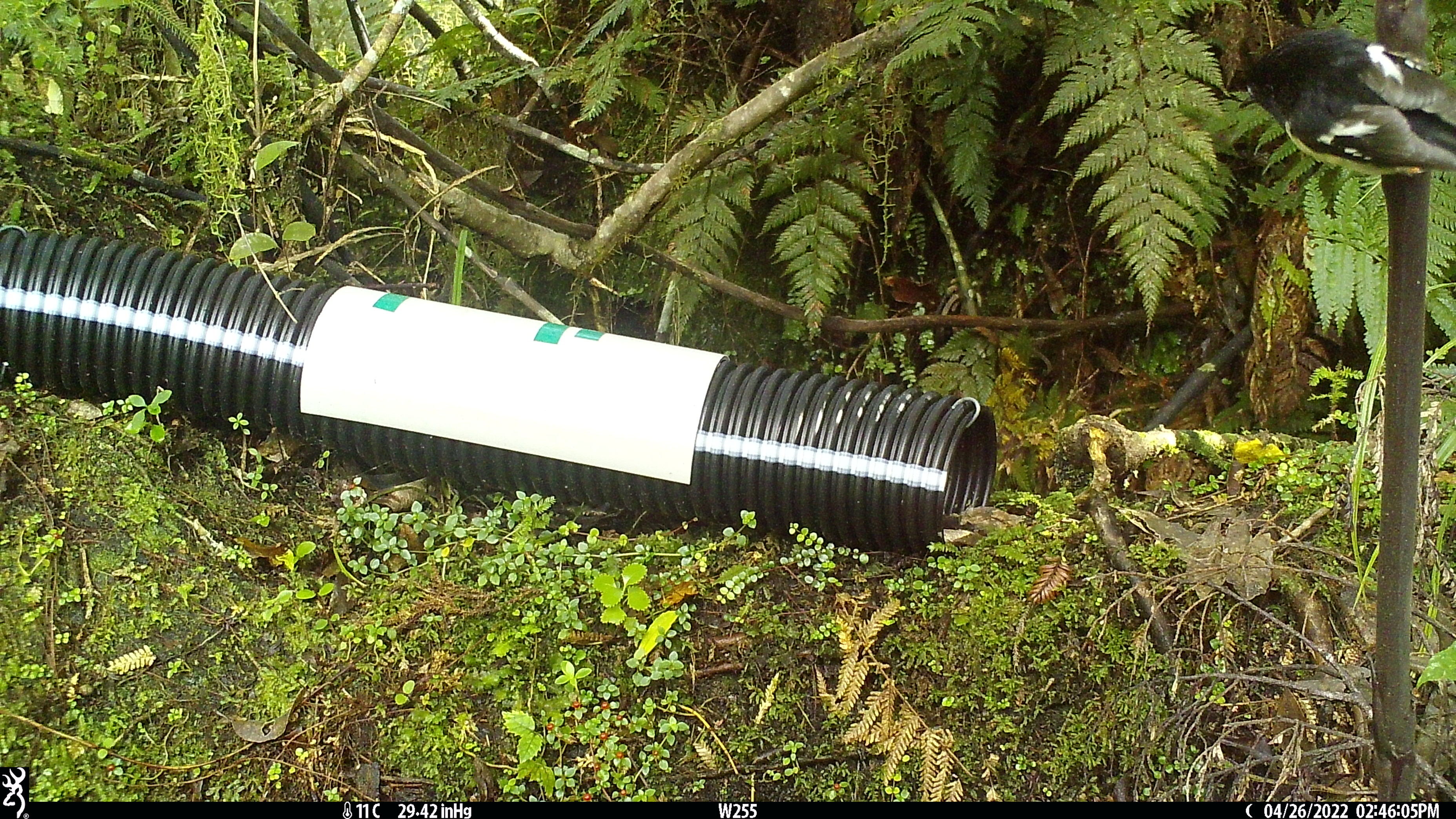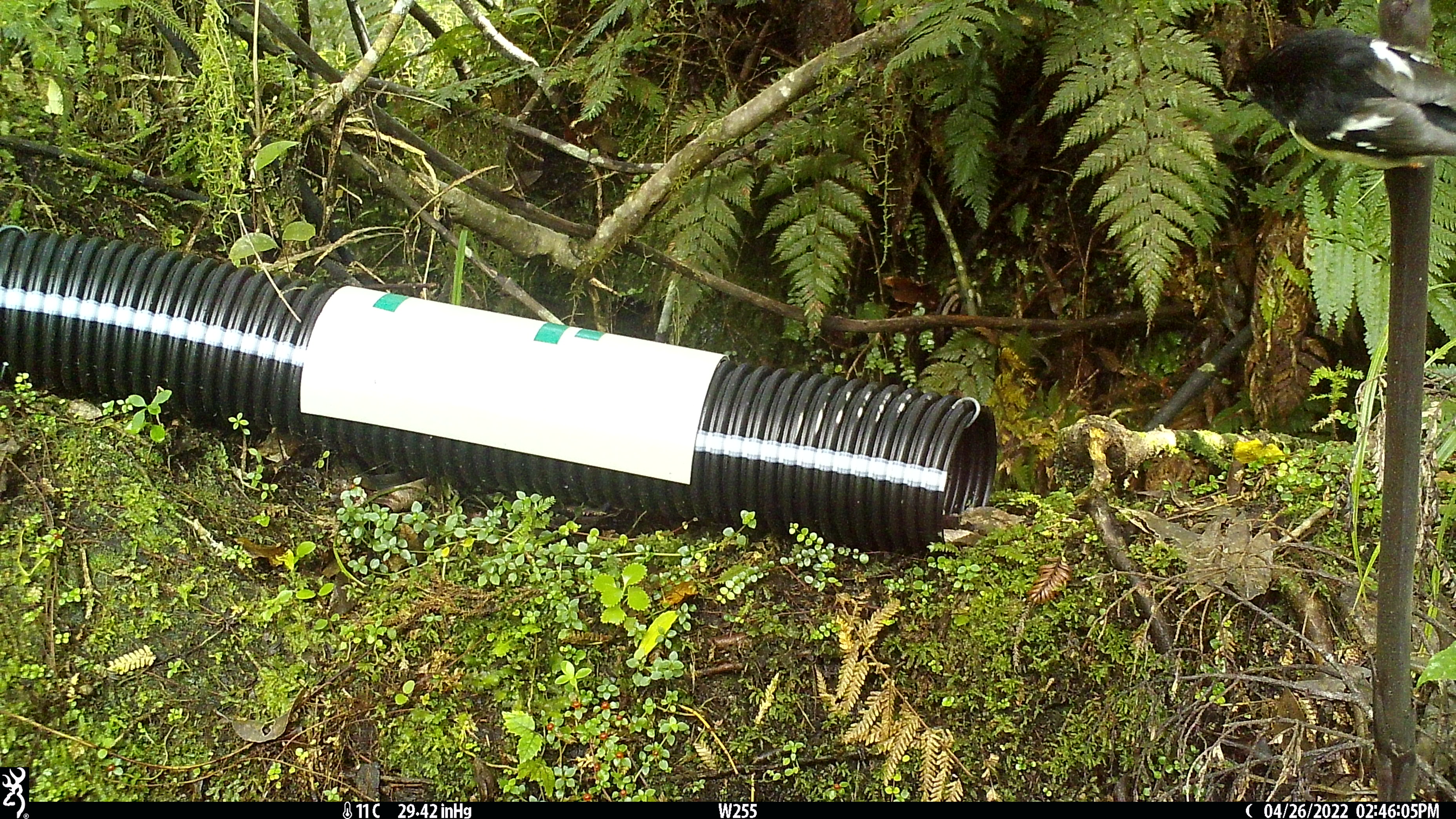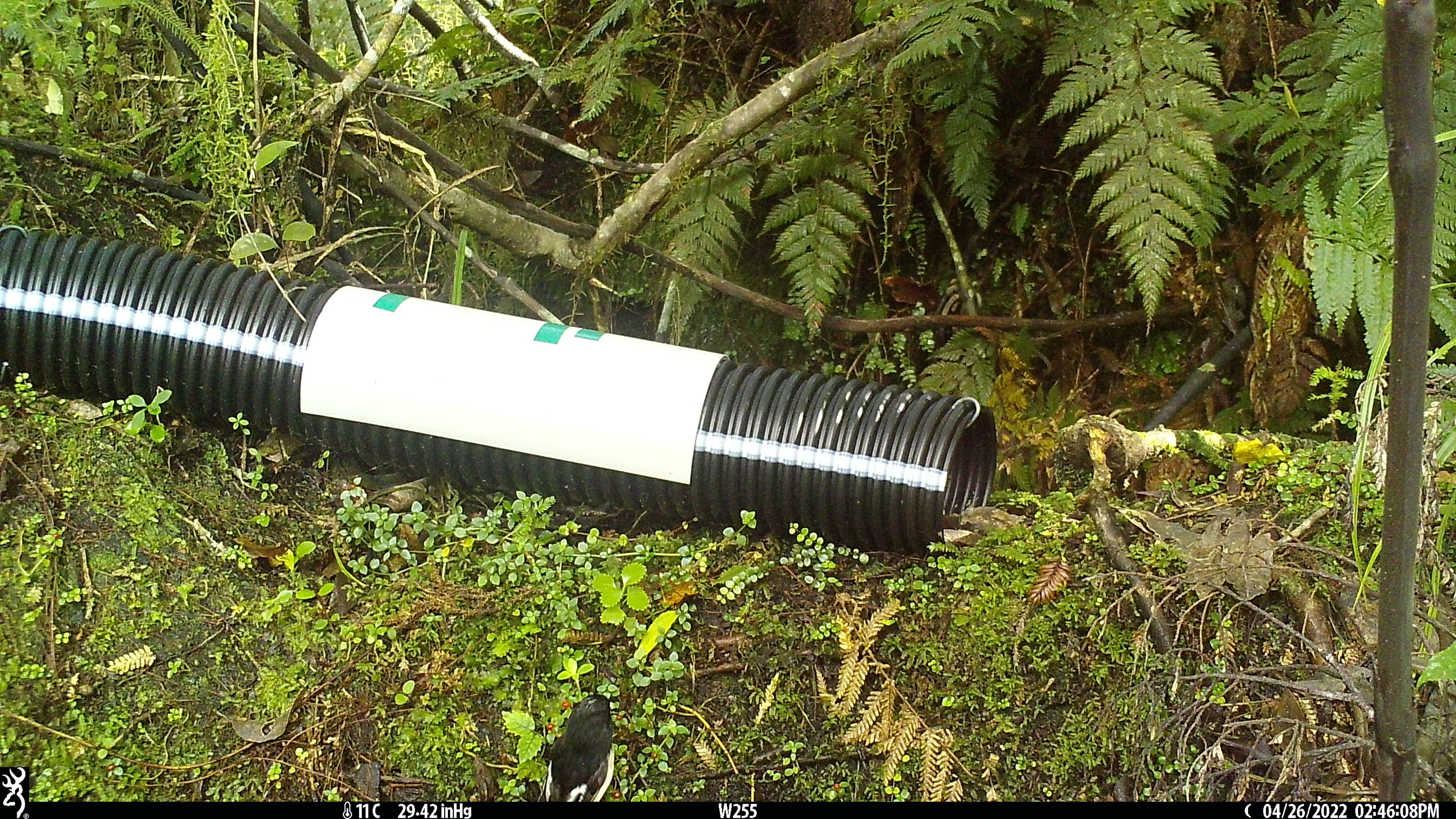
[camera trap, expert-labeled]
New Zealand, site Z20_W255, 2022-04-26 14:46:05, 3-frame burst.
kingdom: Animalia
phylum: Chordata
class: Aves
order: Passeriformes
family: Petroicidae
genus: Petroica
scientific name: Petroica macrocephala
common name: tomtit